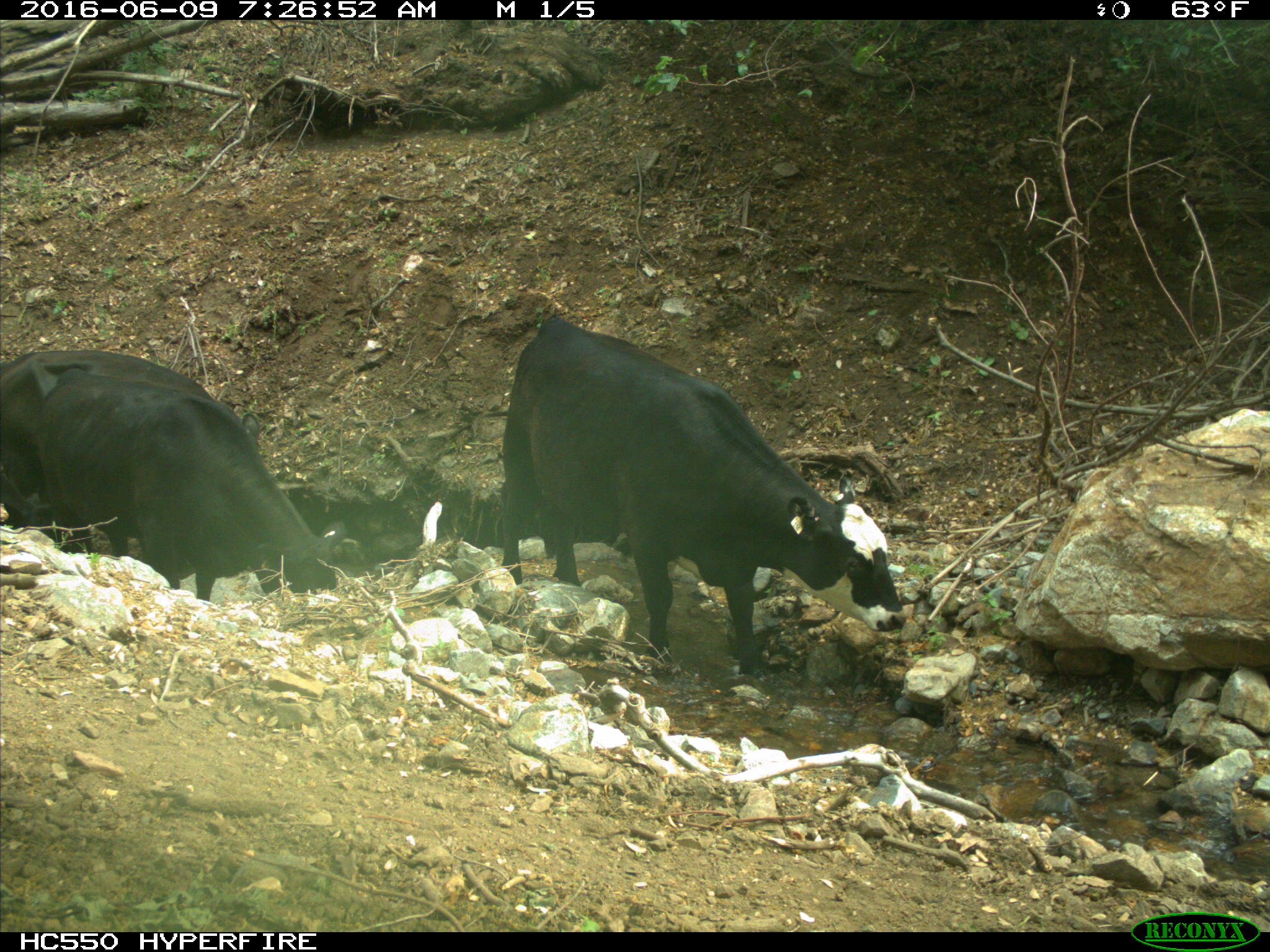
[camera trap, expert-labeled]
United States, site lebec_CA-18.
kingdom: Animalia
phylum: Chordata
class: Mammalia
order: Artiodactyla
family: Bovidae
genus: Bos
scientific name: Bos taurus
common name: domestic cow